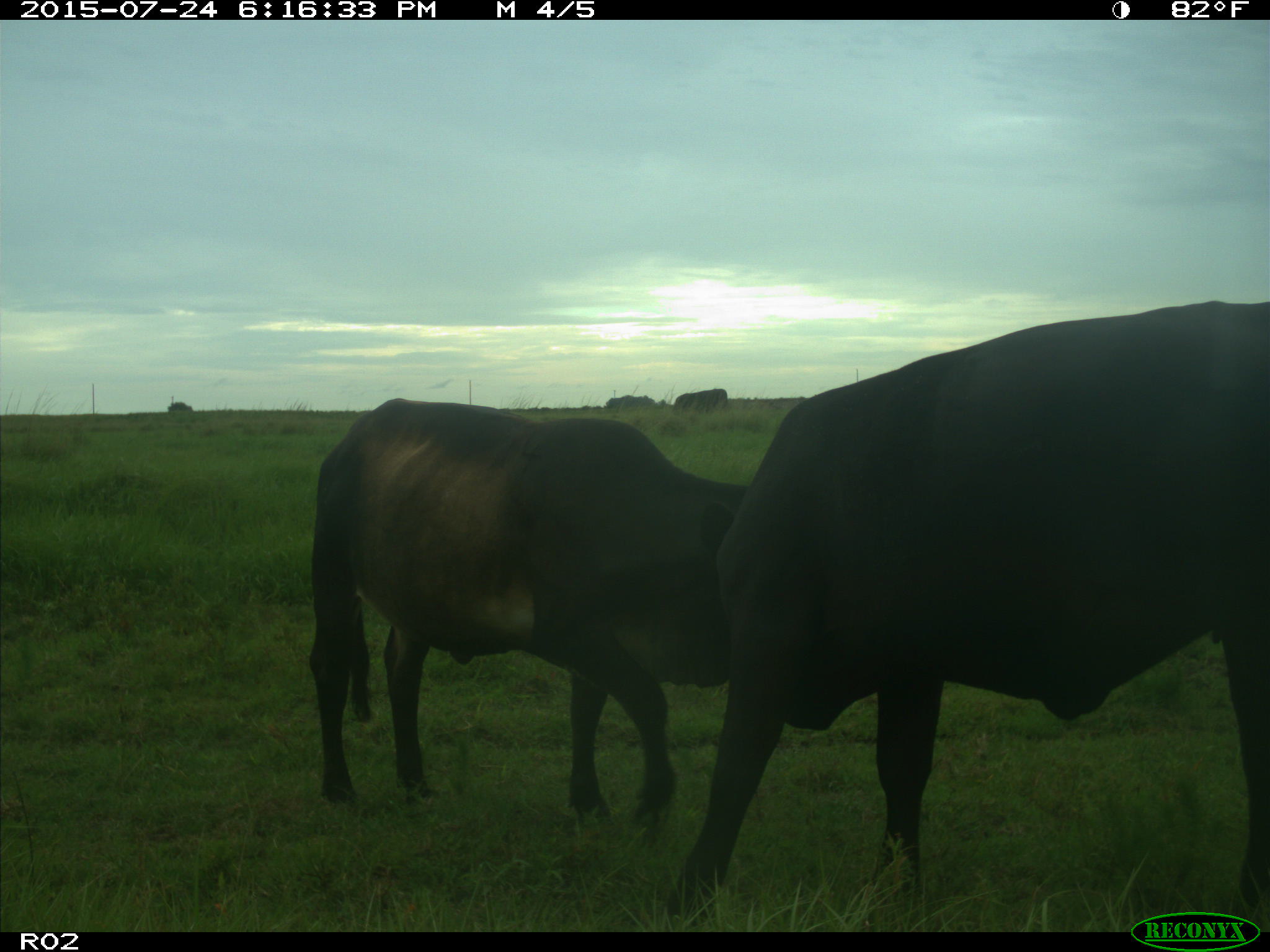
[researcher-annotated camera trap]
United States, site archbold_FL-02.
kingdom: Animalia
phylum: Chordata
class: Mammalia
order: Artiodactyla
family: Bovidae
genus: Bos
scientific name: Bos taurus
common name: domestic cow